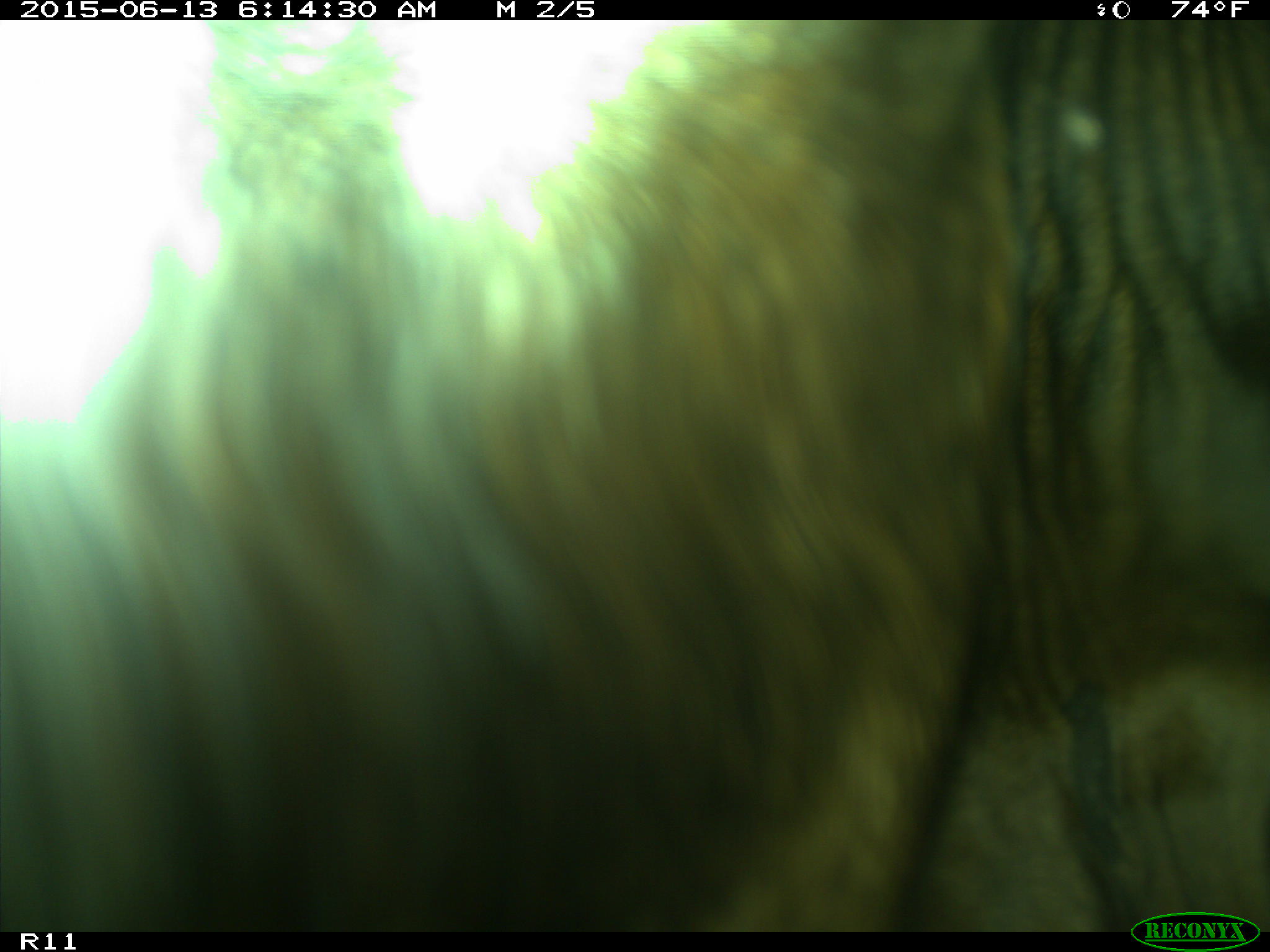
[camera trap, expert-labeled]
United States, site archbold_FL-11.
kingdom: Animalia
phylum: Chordata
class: Mammalia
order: Artiodactyla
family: Bovidae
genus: Bos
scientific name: Bos taurus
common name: domestic cow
Bos taurus (domestic cow).